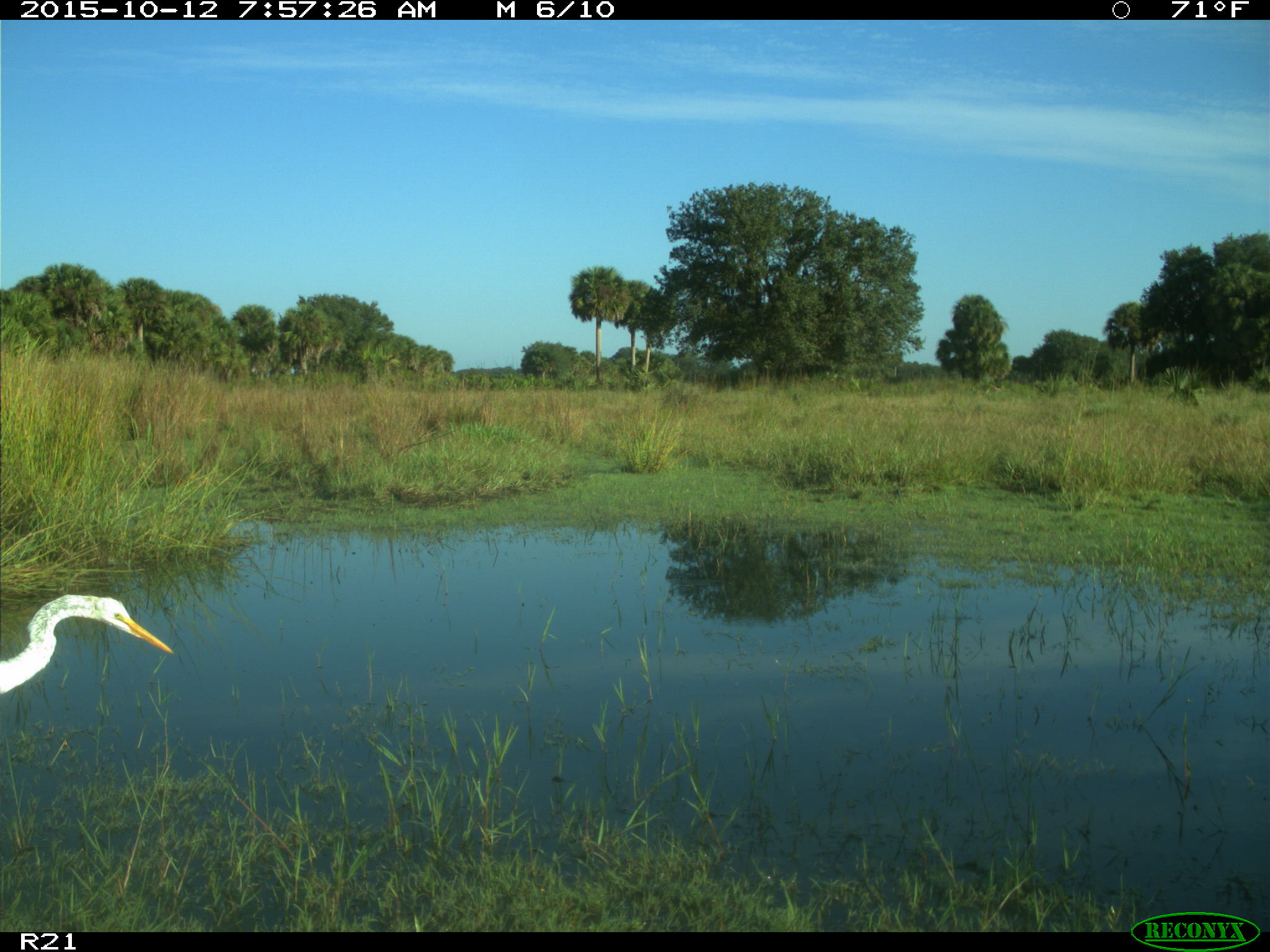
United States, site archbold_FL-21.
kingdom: Animalia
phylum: Chordata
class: Aves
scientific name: Aves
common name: birds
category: unidentified bird